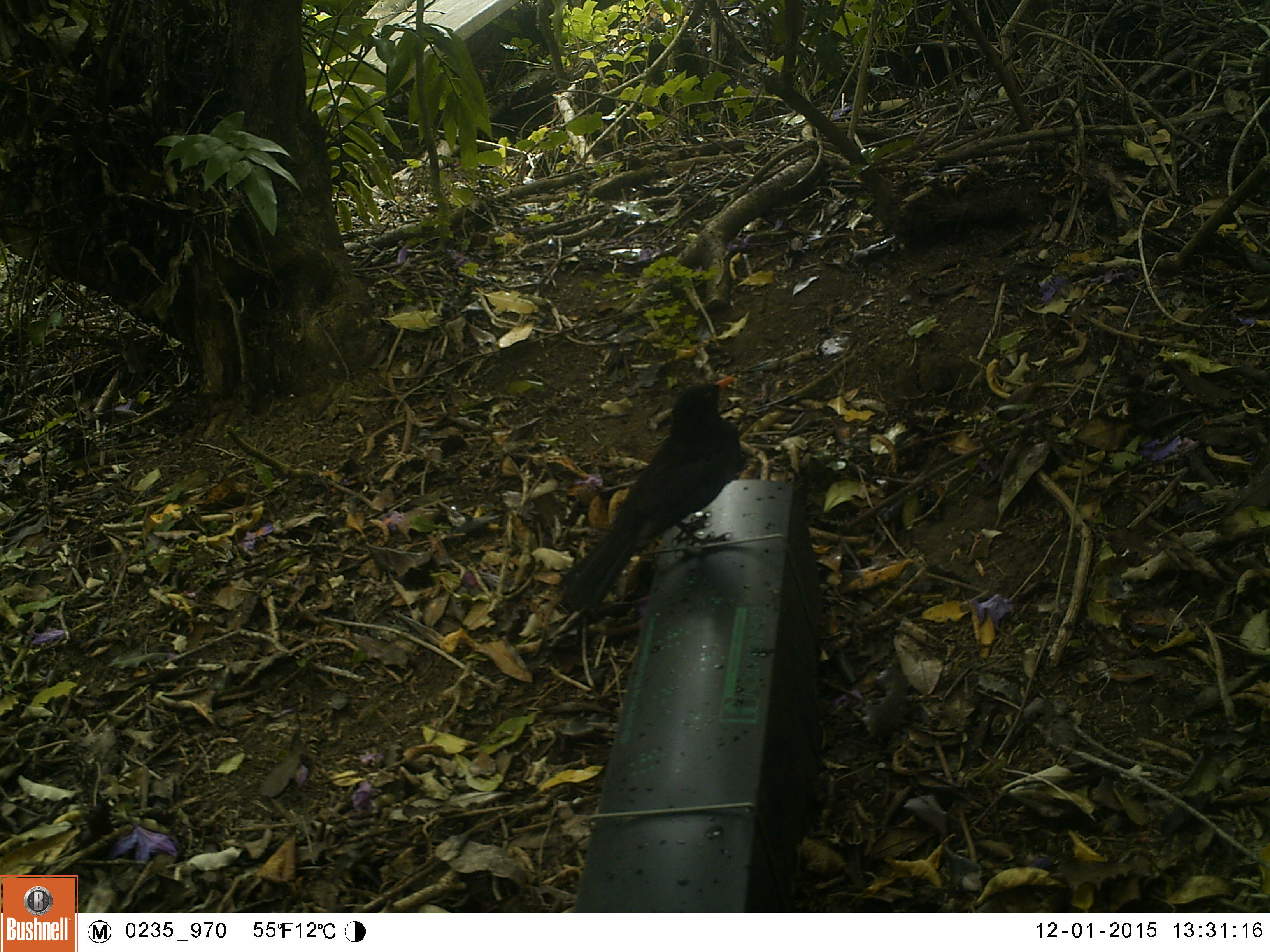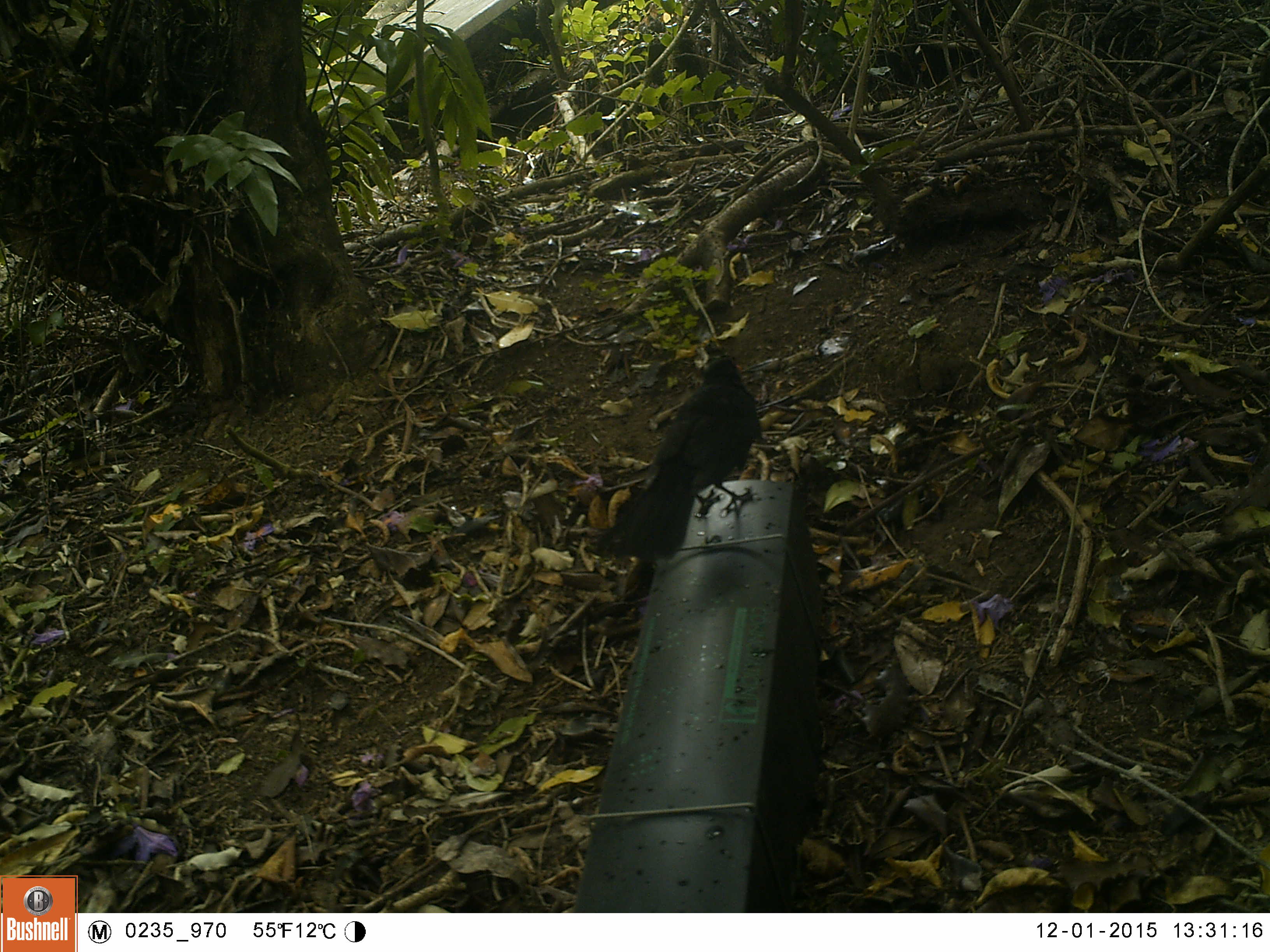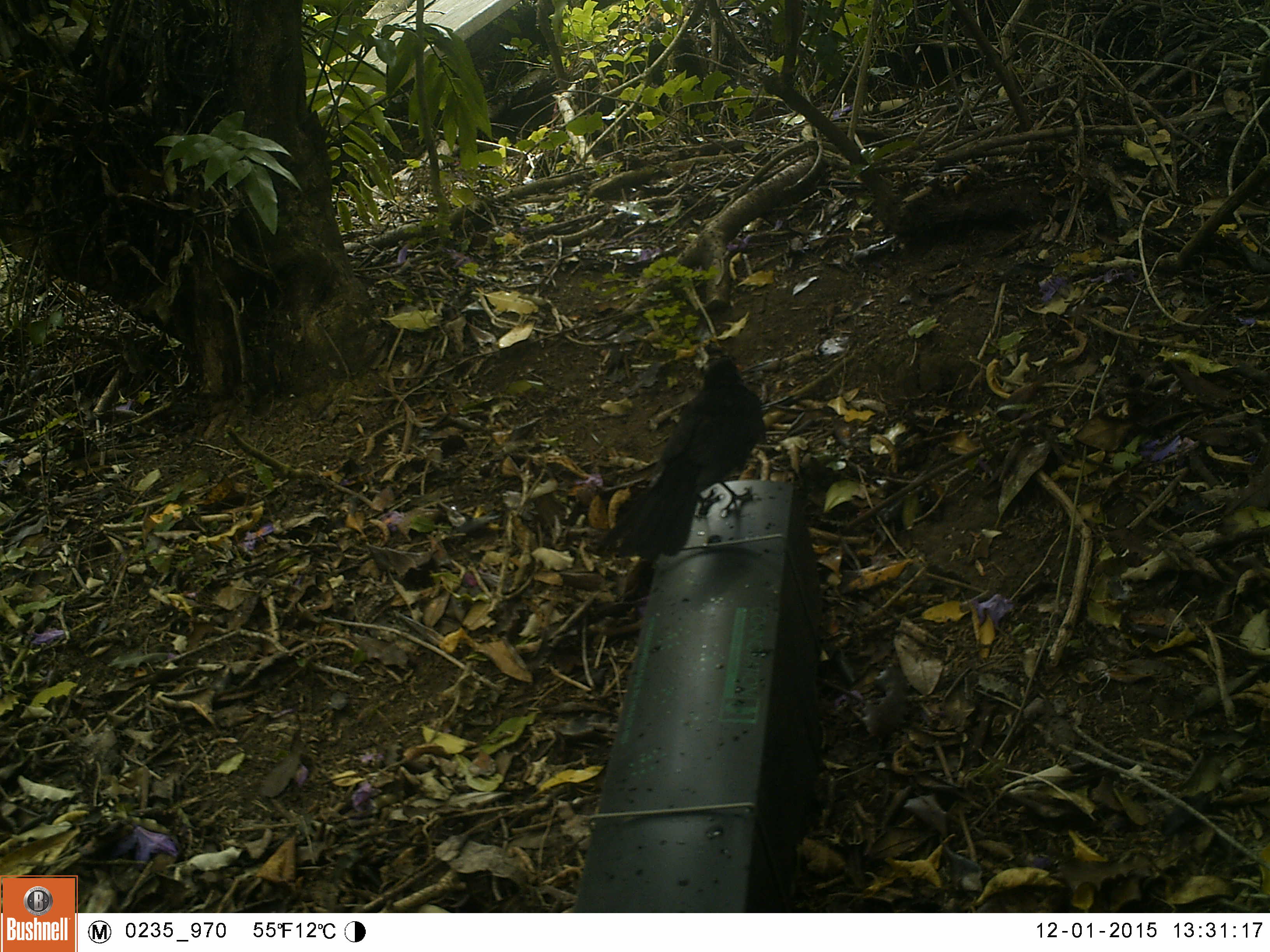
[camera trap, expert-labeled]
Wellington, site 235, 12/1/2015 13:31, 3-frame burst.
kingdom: Animalia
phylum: Chordata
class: Aves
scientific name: Aves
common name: bird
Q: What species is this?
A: Bird (Aves).